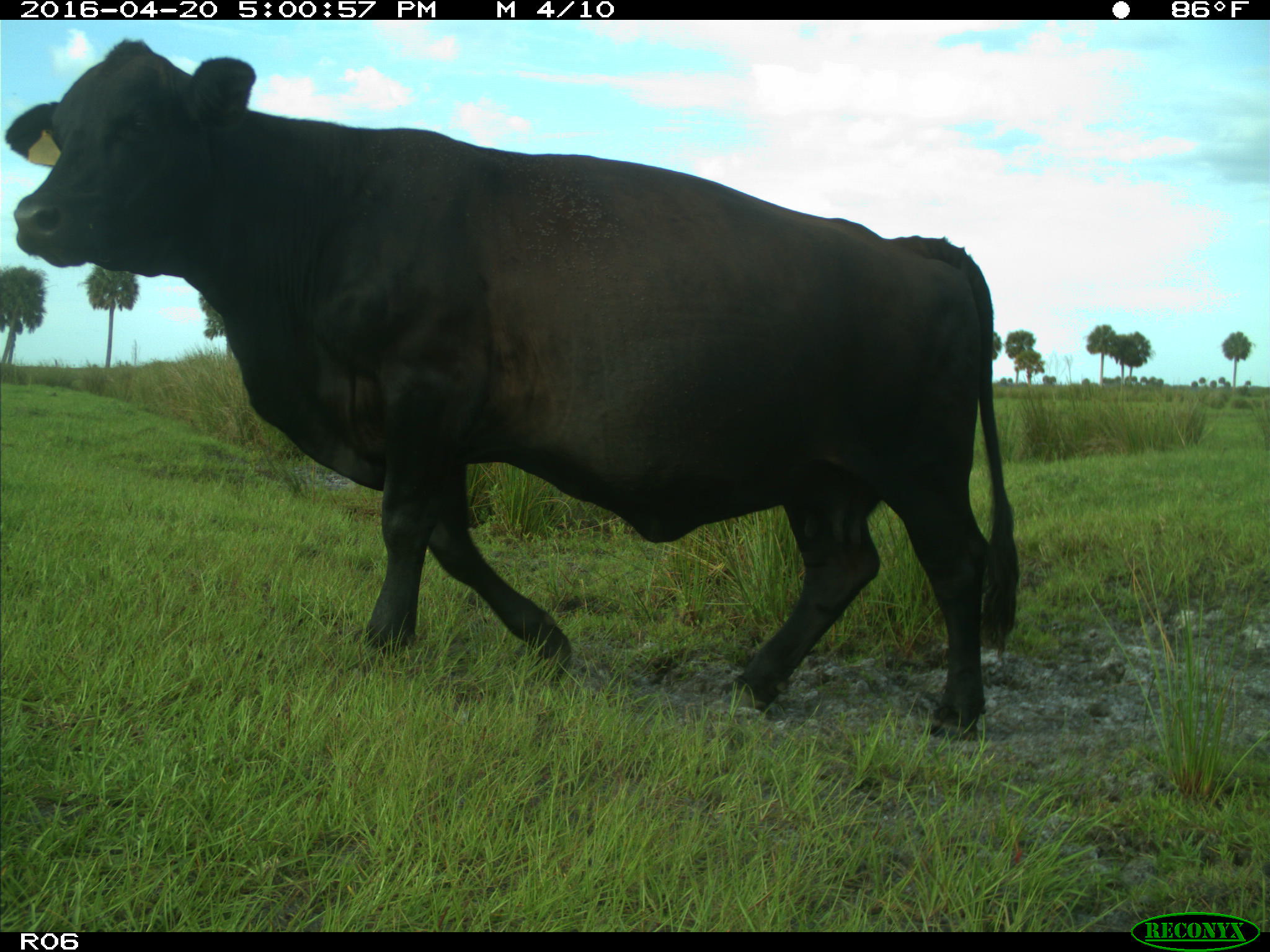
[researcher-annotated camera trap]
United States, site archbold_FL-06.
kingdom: Animalia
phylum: Chordata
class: Mammalia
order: Artiodactyla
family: Bovidae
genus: Bos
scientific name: Bos taurus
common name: domestic cow